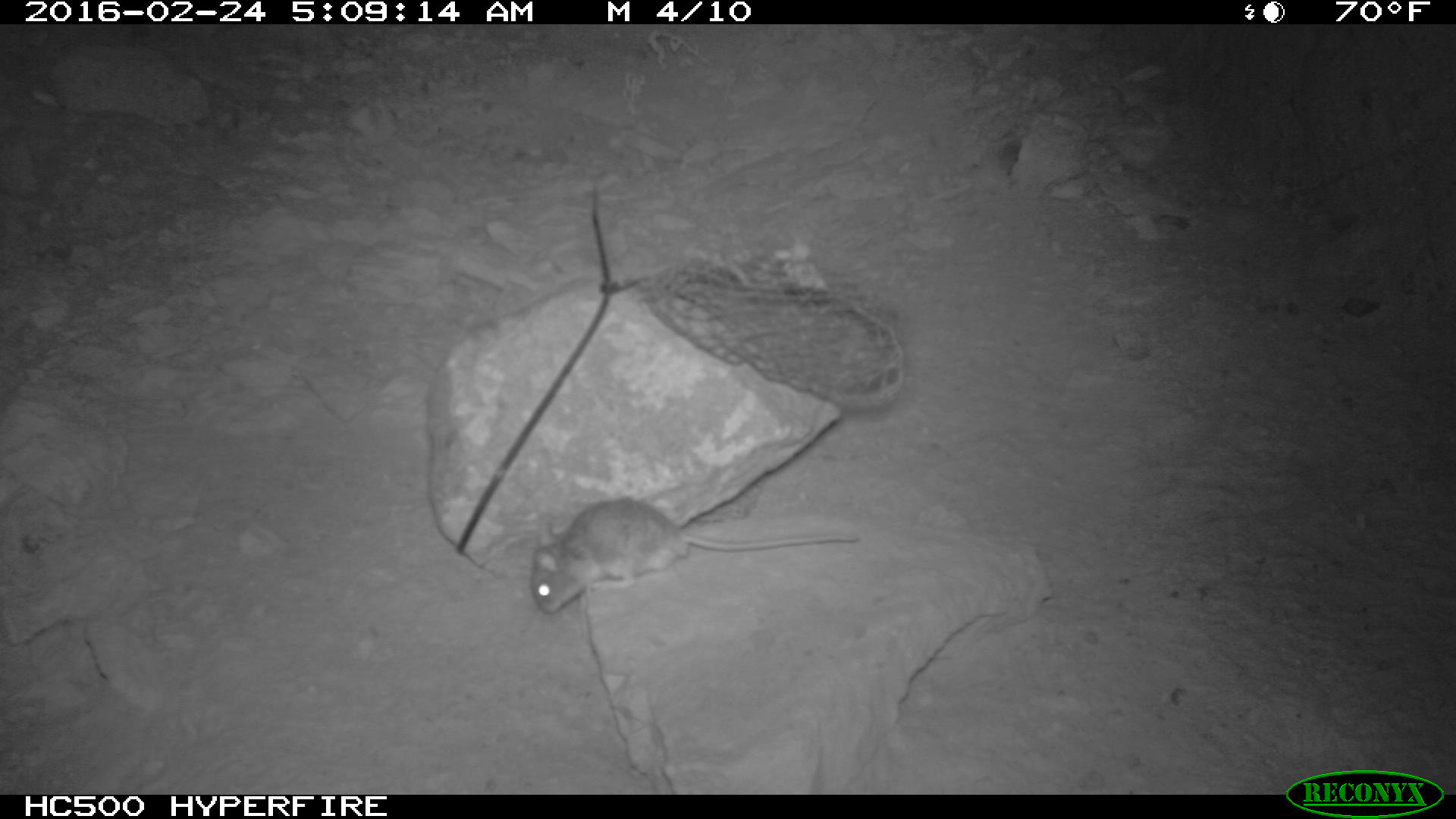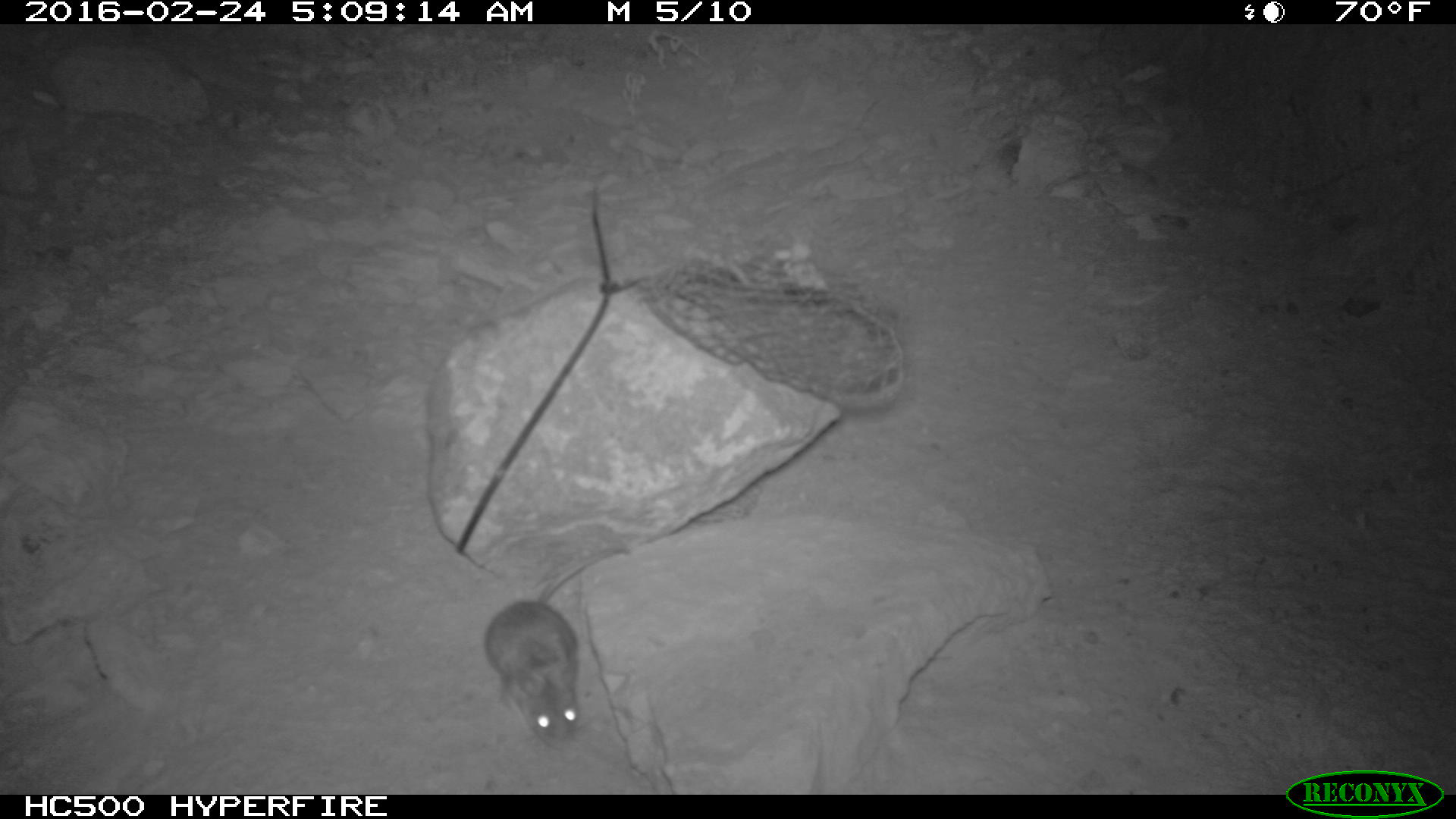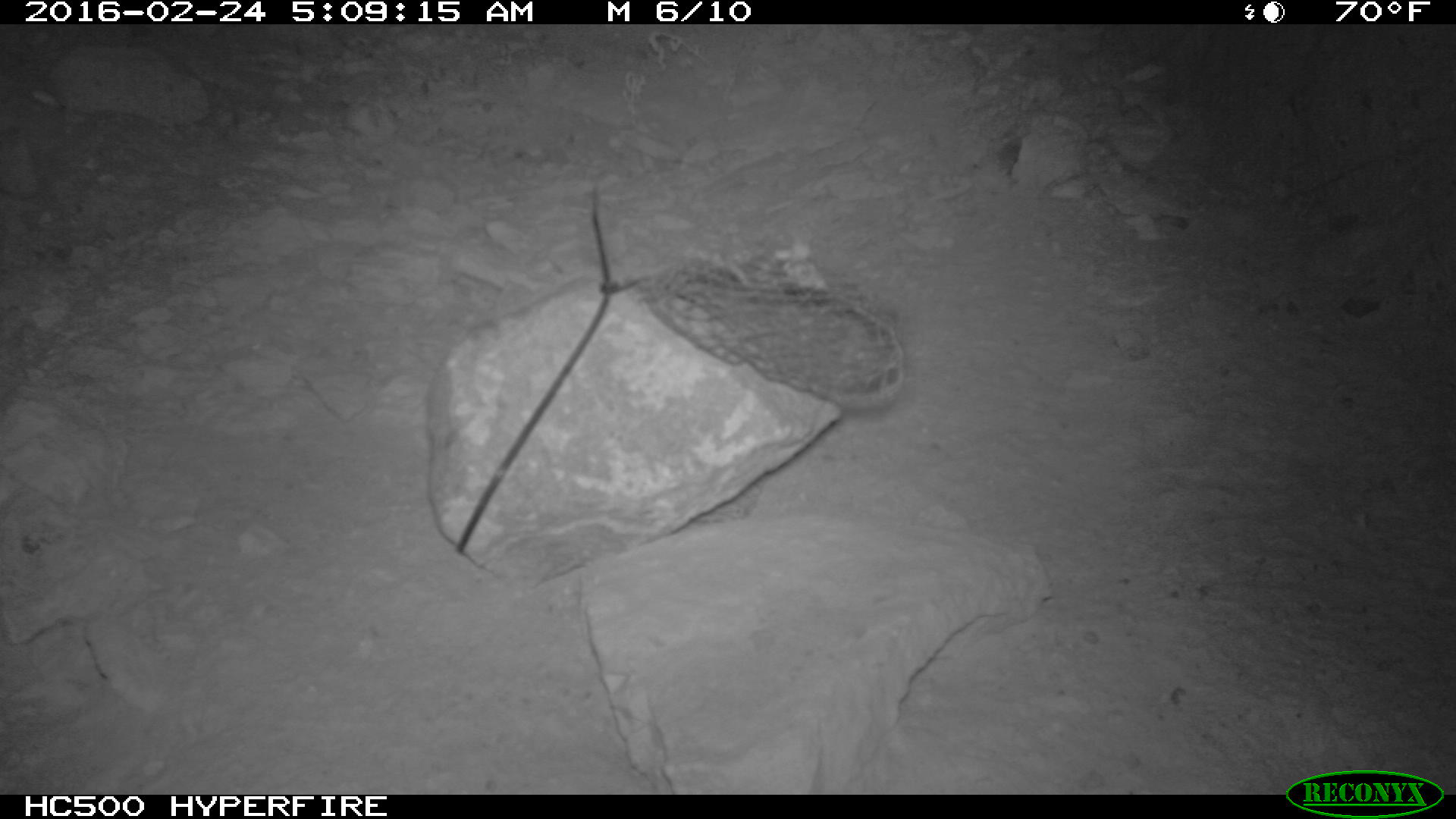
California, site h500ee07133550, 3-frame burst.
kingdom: Animalia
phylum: Chordata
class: Mammalia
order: Rodentia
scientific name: Rodentia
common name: rodent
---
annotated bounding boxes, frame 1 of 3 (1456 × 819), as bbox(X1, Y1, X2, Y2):
rodent: bbox(526, 495, 861, 613)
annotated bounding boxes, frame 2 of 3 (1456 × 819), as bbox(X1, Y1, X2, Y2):
rodent: bbox(481, 539, 636, 757)